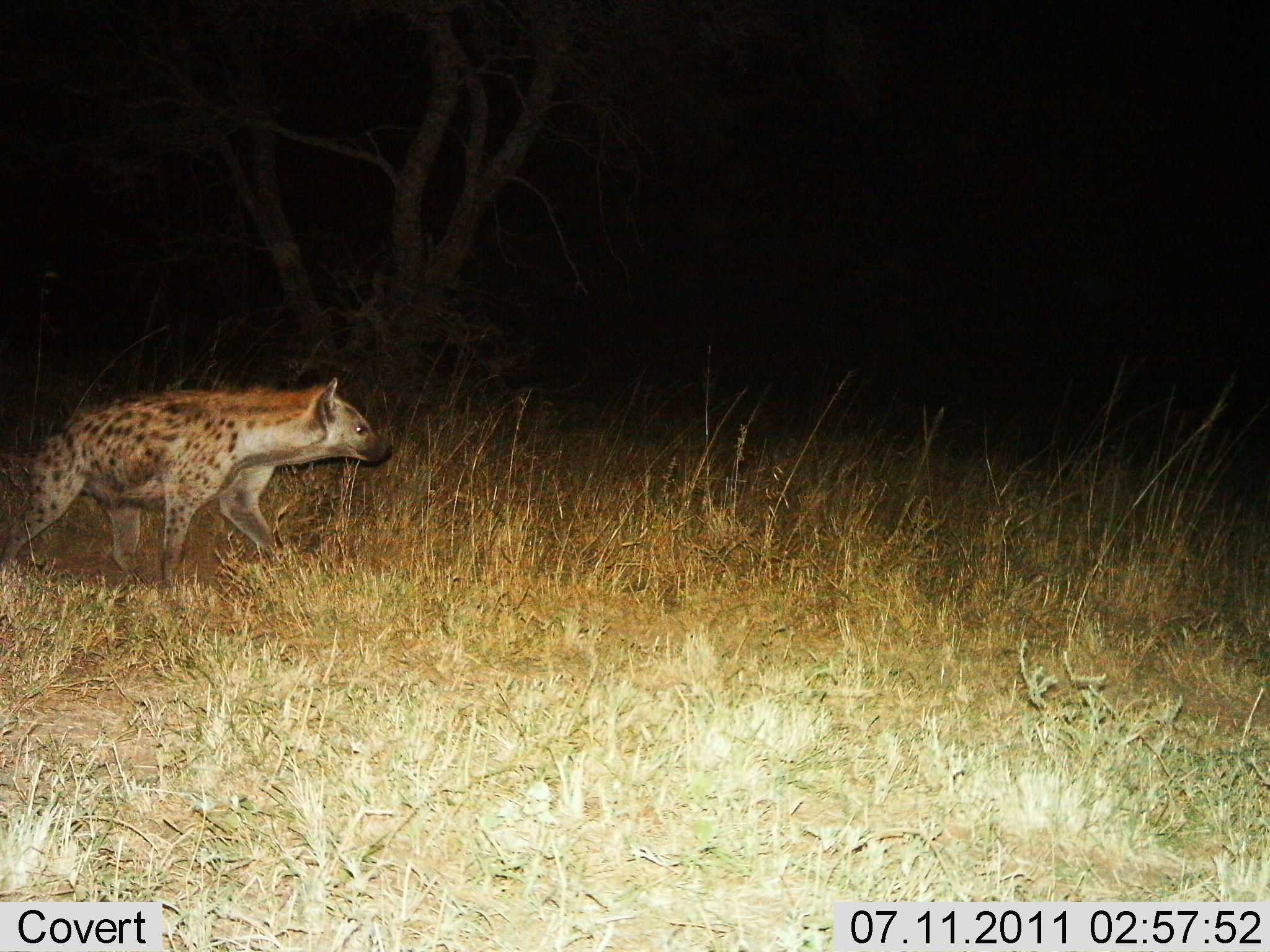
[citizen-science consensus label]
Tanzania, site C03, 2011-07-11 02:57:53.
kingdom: Animalia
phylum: Chordata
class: Mammalia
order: Carnivora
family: Hyaenidae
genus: Crocuta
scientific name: Crocuta crocuta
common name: spotted hyena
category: hyenaspotted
Hyenaspotted (spotted hyena) (Crocuta crocuta), count 1. Behavior (volunteer vote fractions): standing 15%, resting 0%, moving 85%, interacting 0%. Young present (vote fraction): 0%. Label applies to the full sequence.